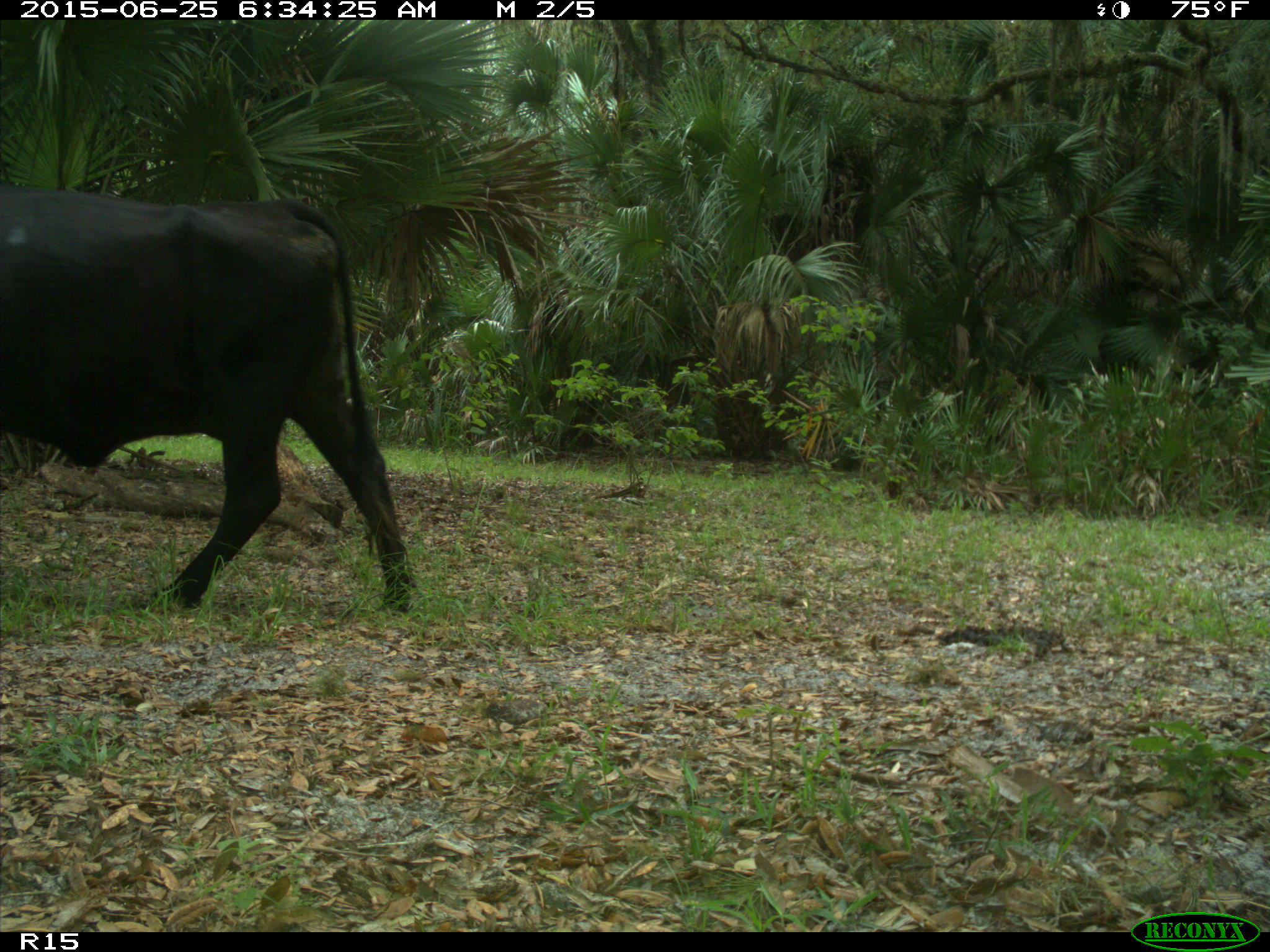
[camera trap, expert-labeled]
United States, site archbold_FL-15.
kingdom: Animalia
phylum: Chordata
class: Mammalia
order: Artiodactyla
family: Bovidae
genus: Bos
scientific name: Bos taurus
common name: domestic cow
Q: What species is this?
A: Bos taurus (domestic cow).